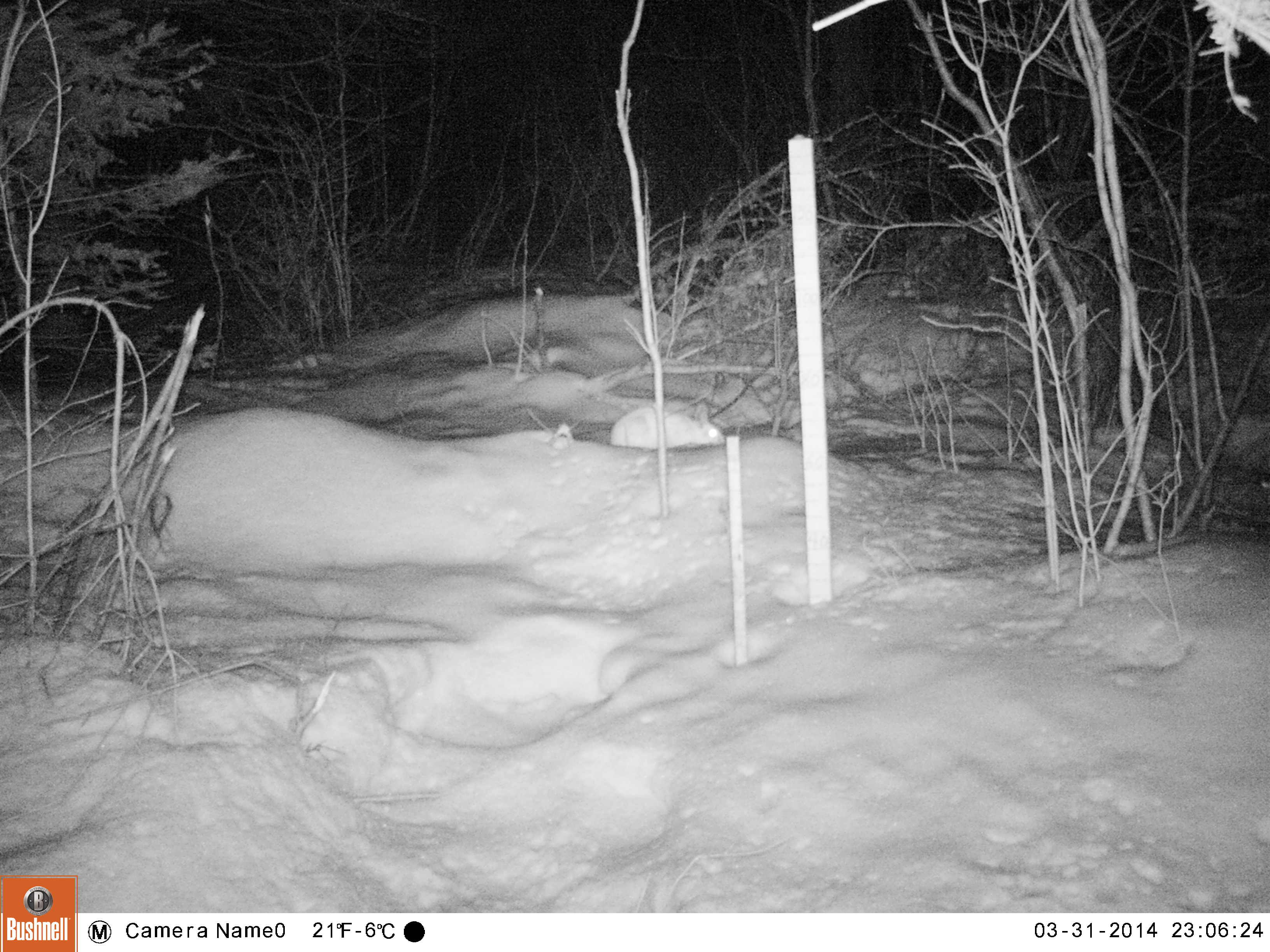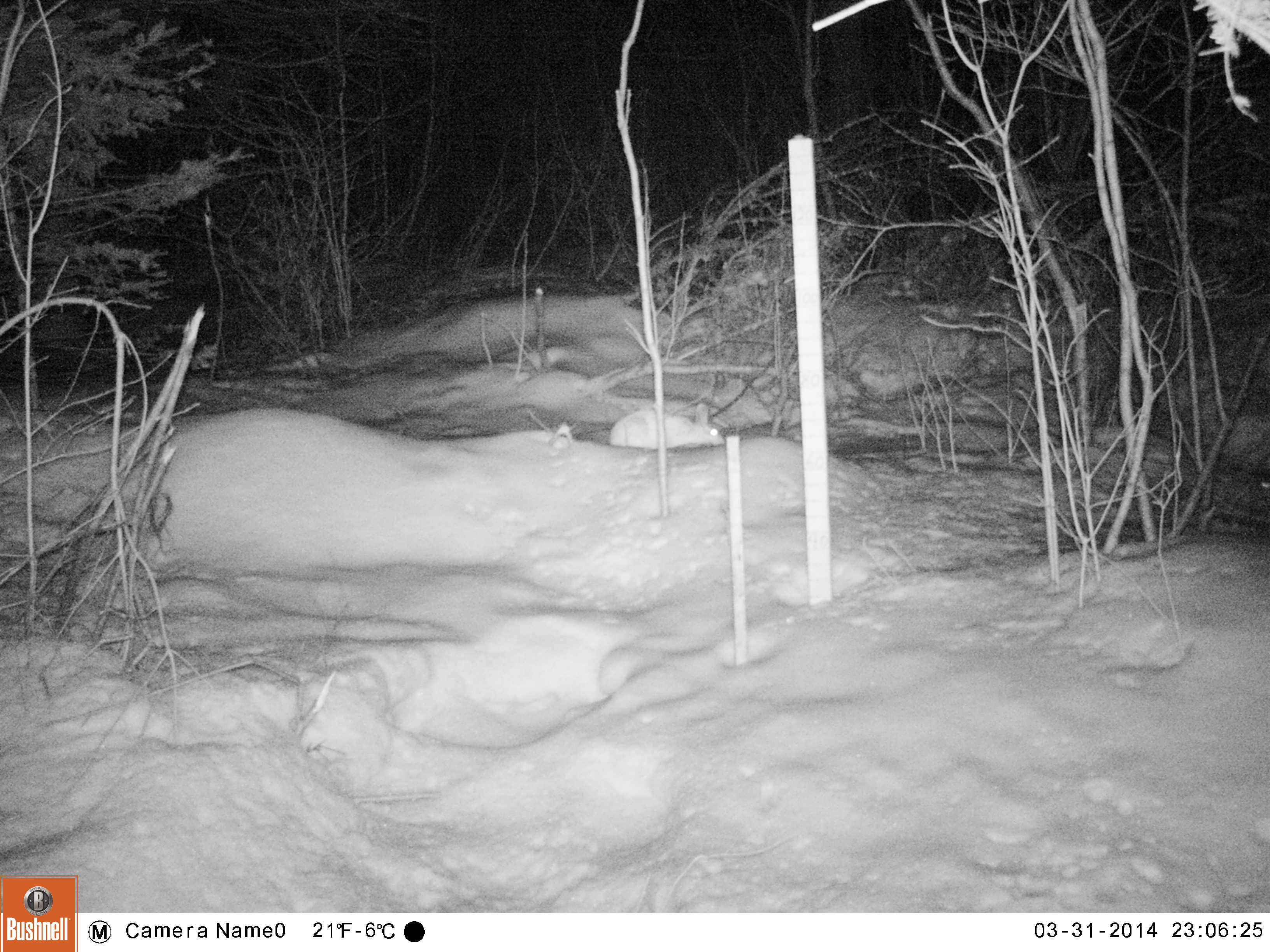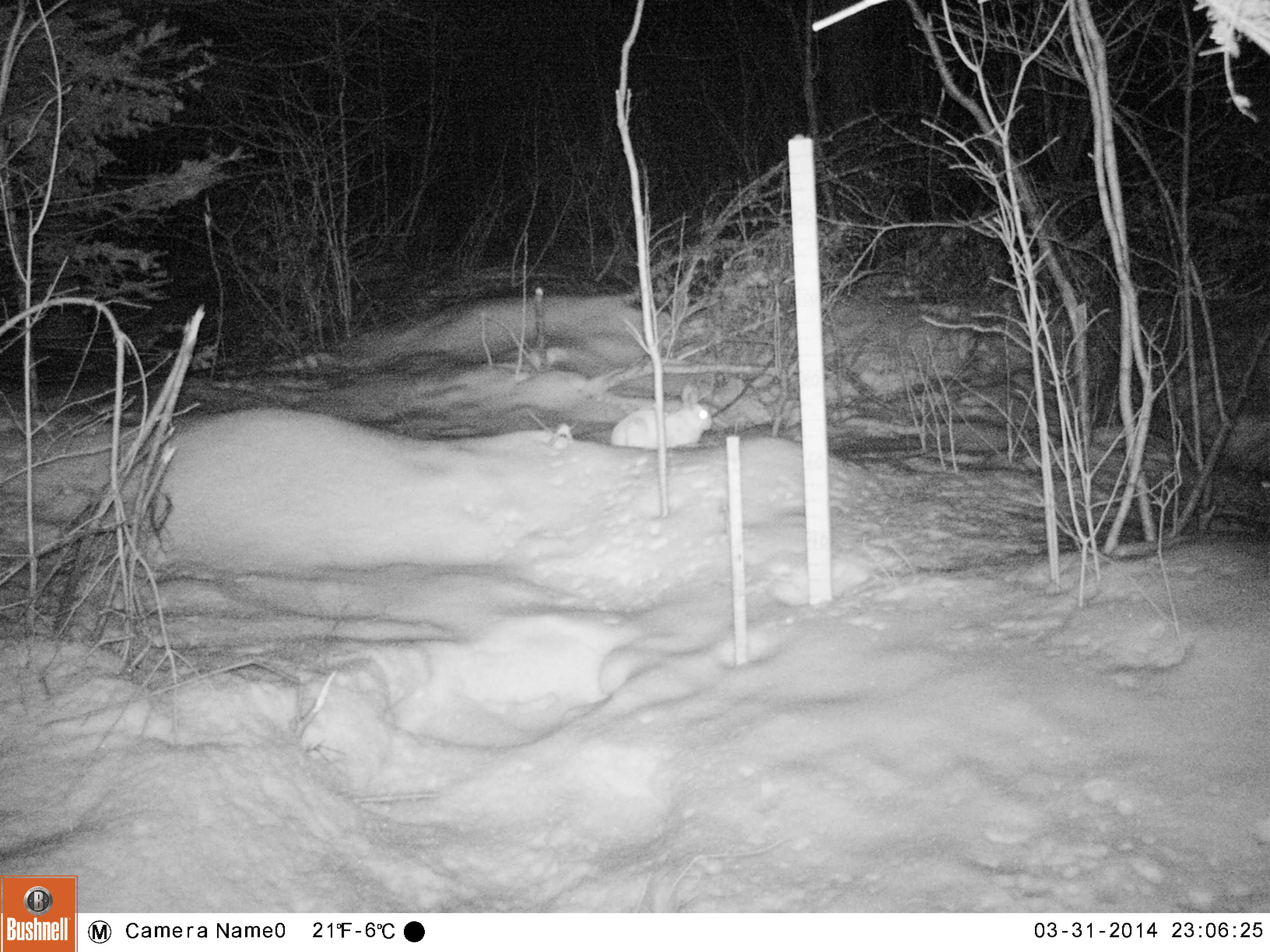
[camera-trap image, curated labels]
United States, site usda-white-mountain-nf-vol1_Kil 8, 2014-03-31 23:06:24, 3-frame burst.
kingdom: Animalia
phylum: Chordata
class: Mammalia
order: Lagomorpha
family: Leporidae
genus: Lepus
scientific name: Lepus americanus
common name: snowshoe hare